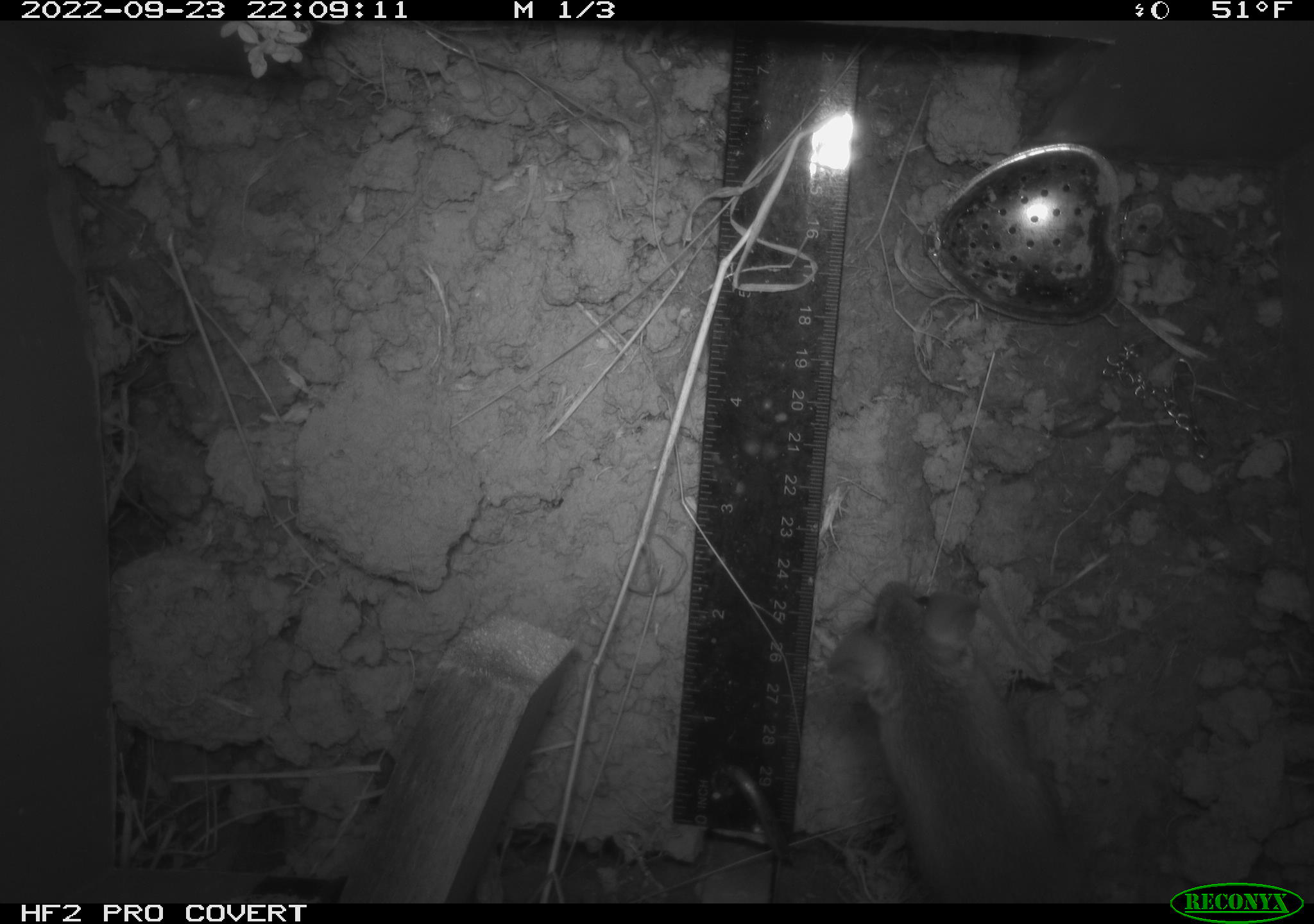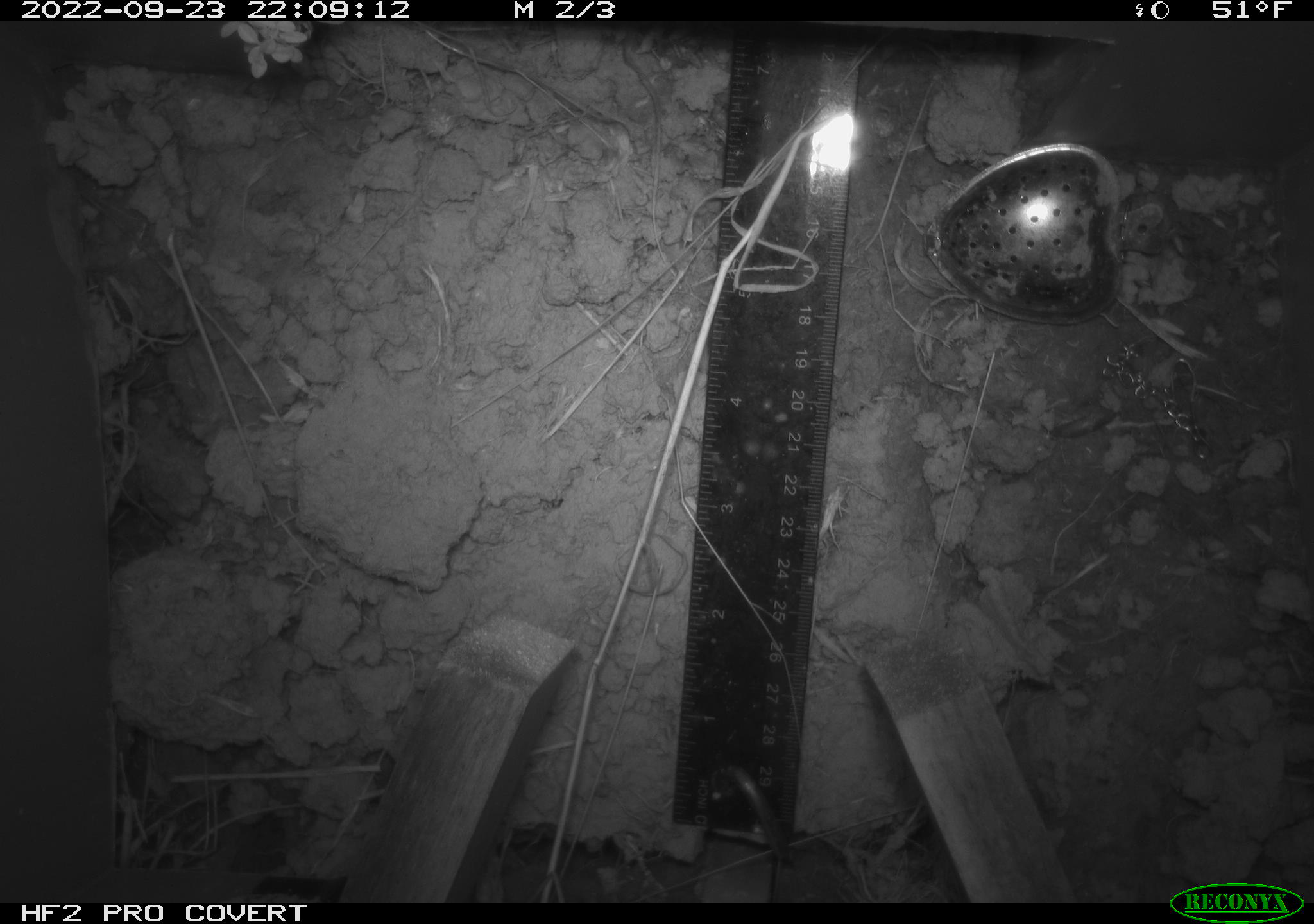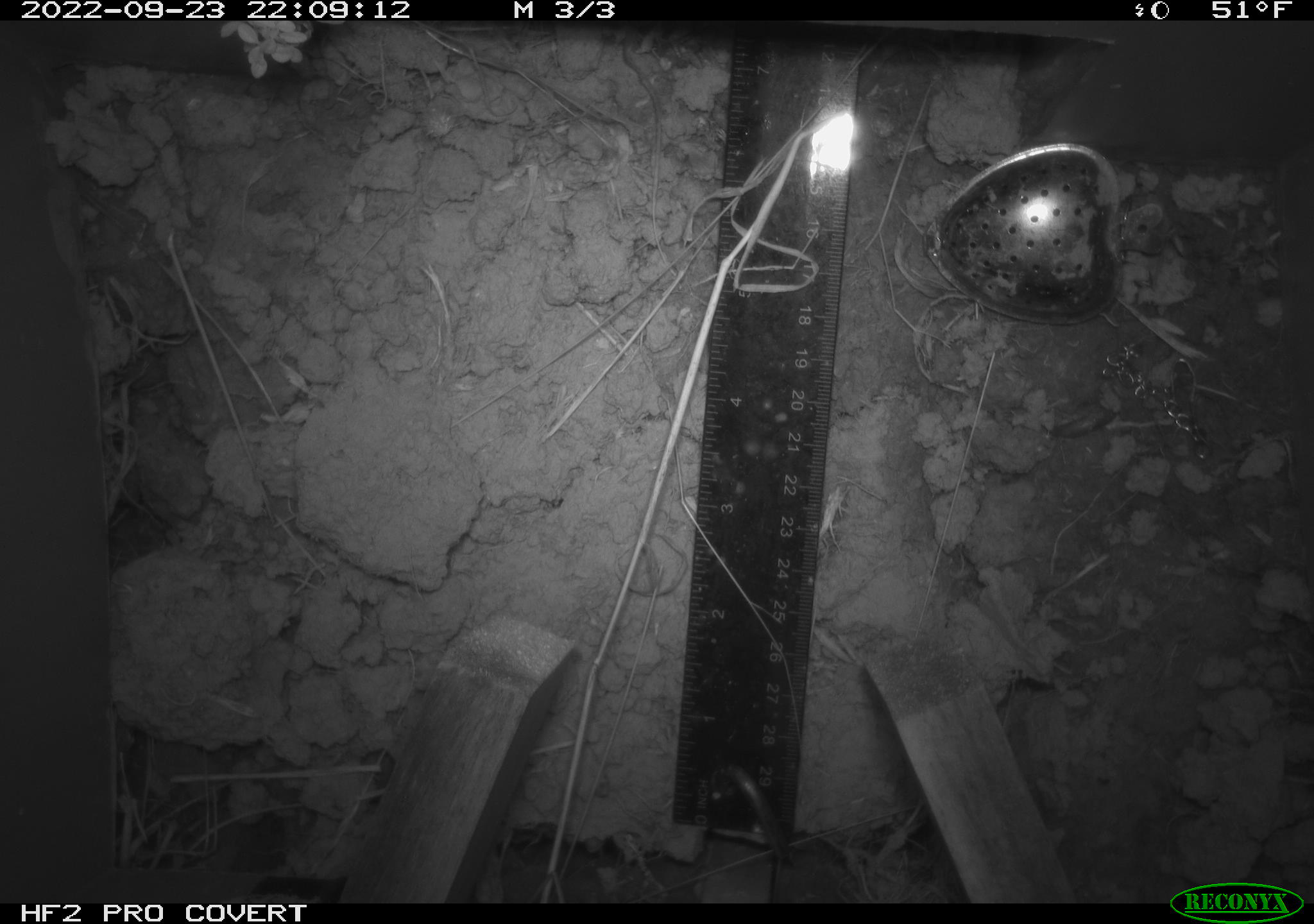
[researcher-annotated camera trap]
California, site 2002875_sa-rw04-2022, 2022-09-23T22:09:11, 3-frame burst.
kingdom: Animalia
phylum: Chordata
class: Mammalia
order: Rodentia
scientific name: Rodentia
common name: mouse species